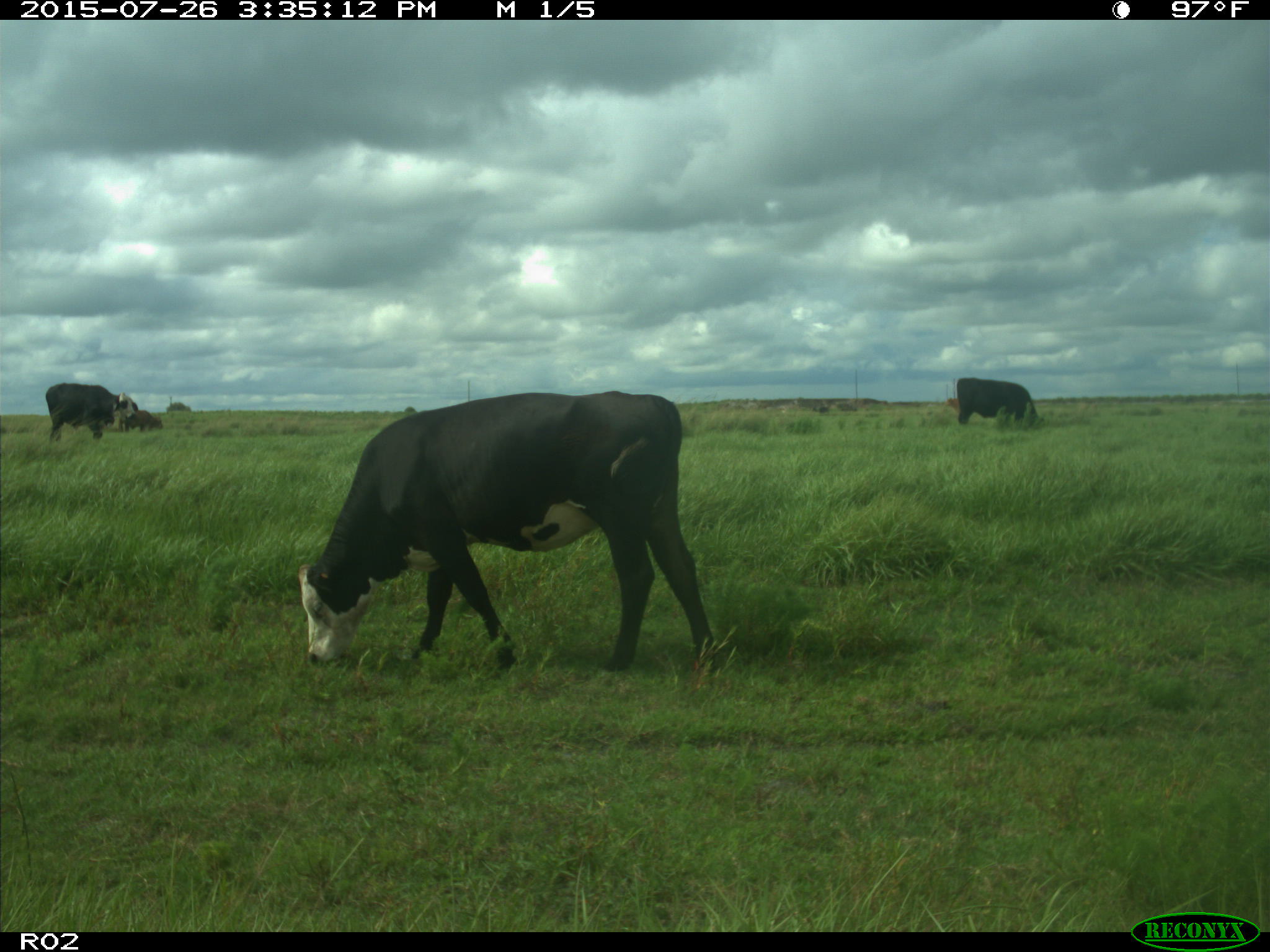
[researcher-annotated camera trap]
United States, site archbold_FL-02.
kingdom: Animalia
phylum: Chordata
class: Mammalia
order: Artiodactyla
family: Bovidae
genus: Bos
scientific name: Bos taurus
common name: domestic cow